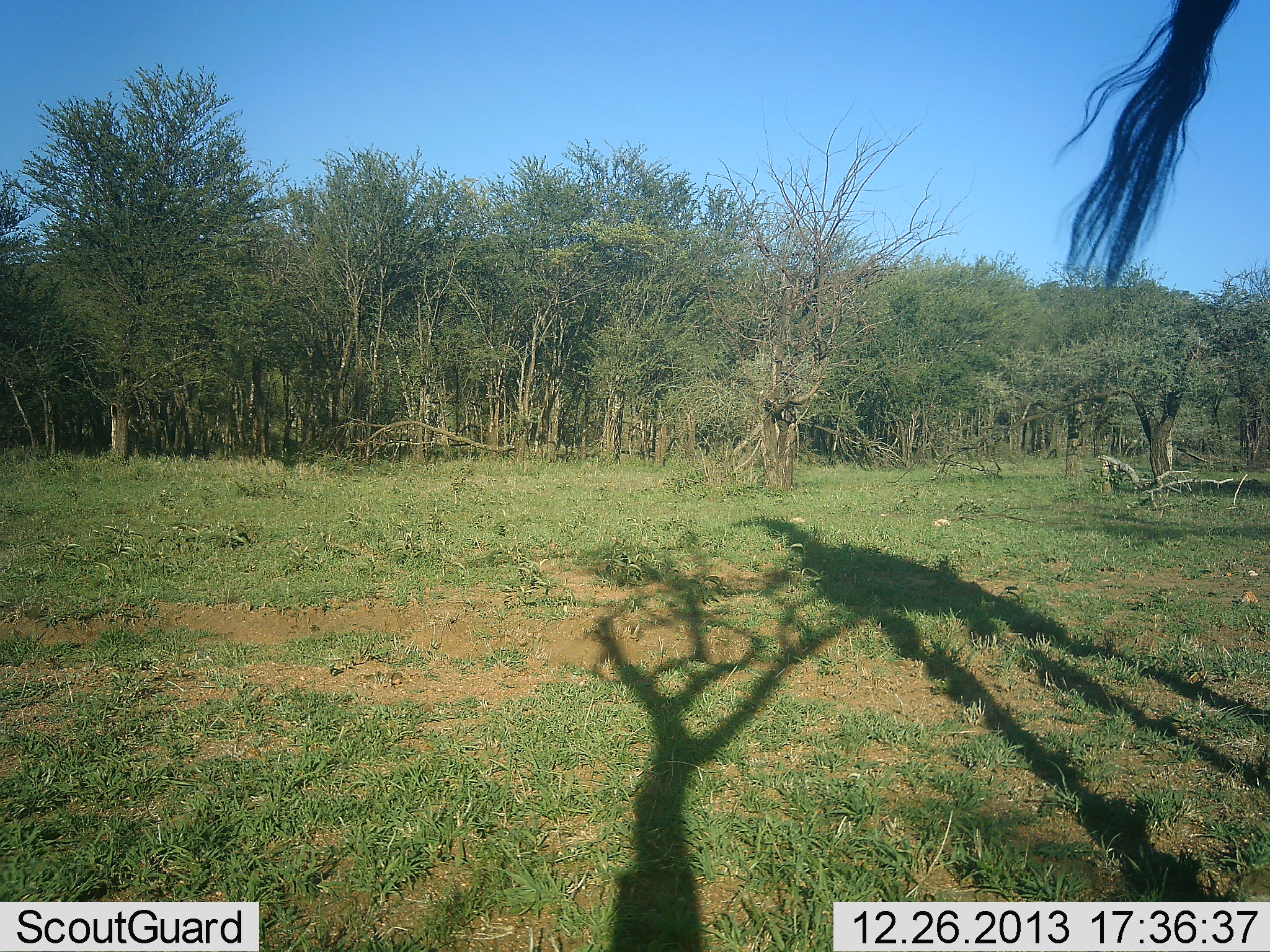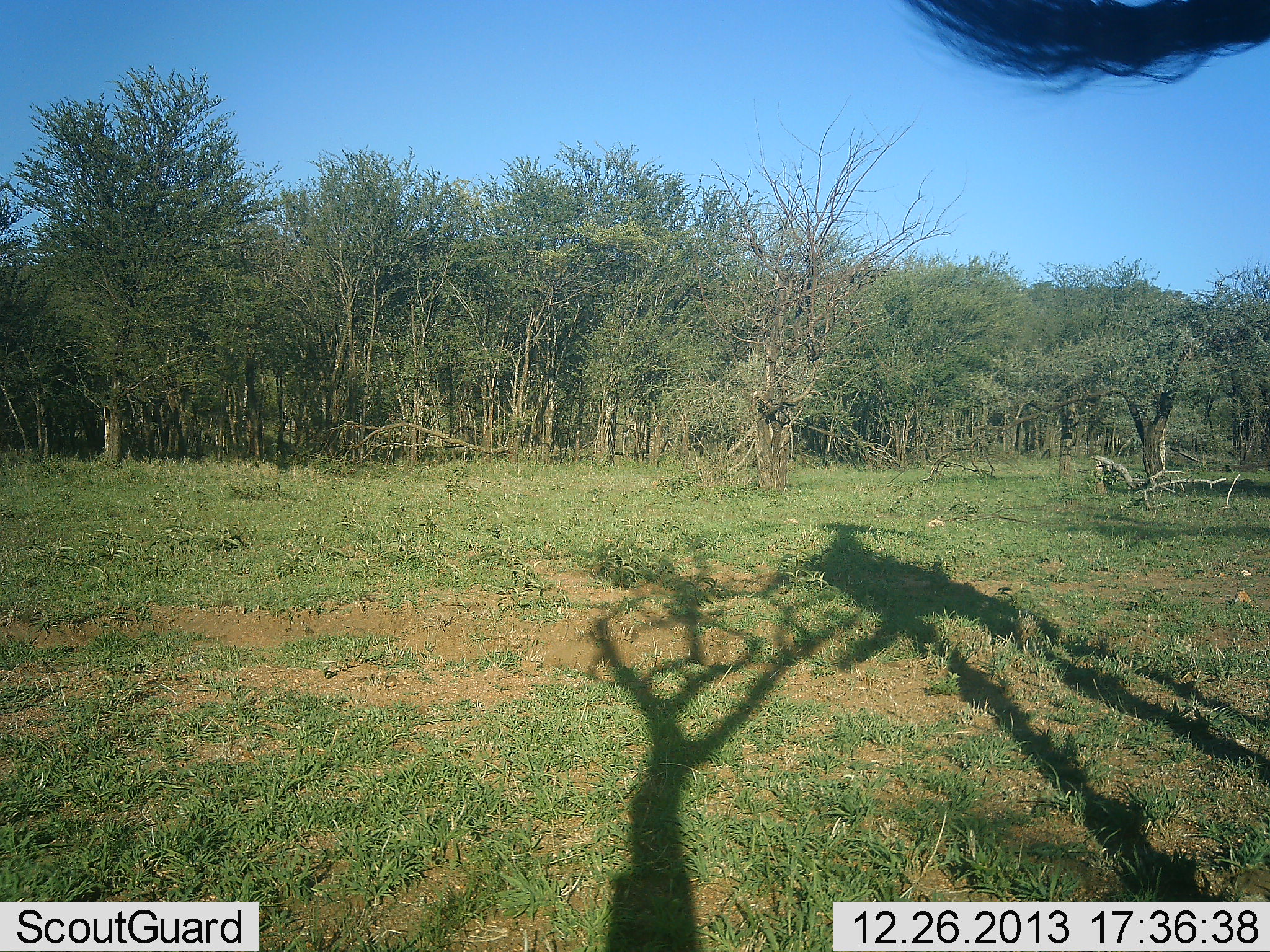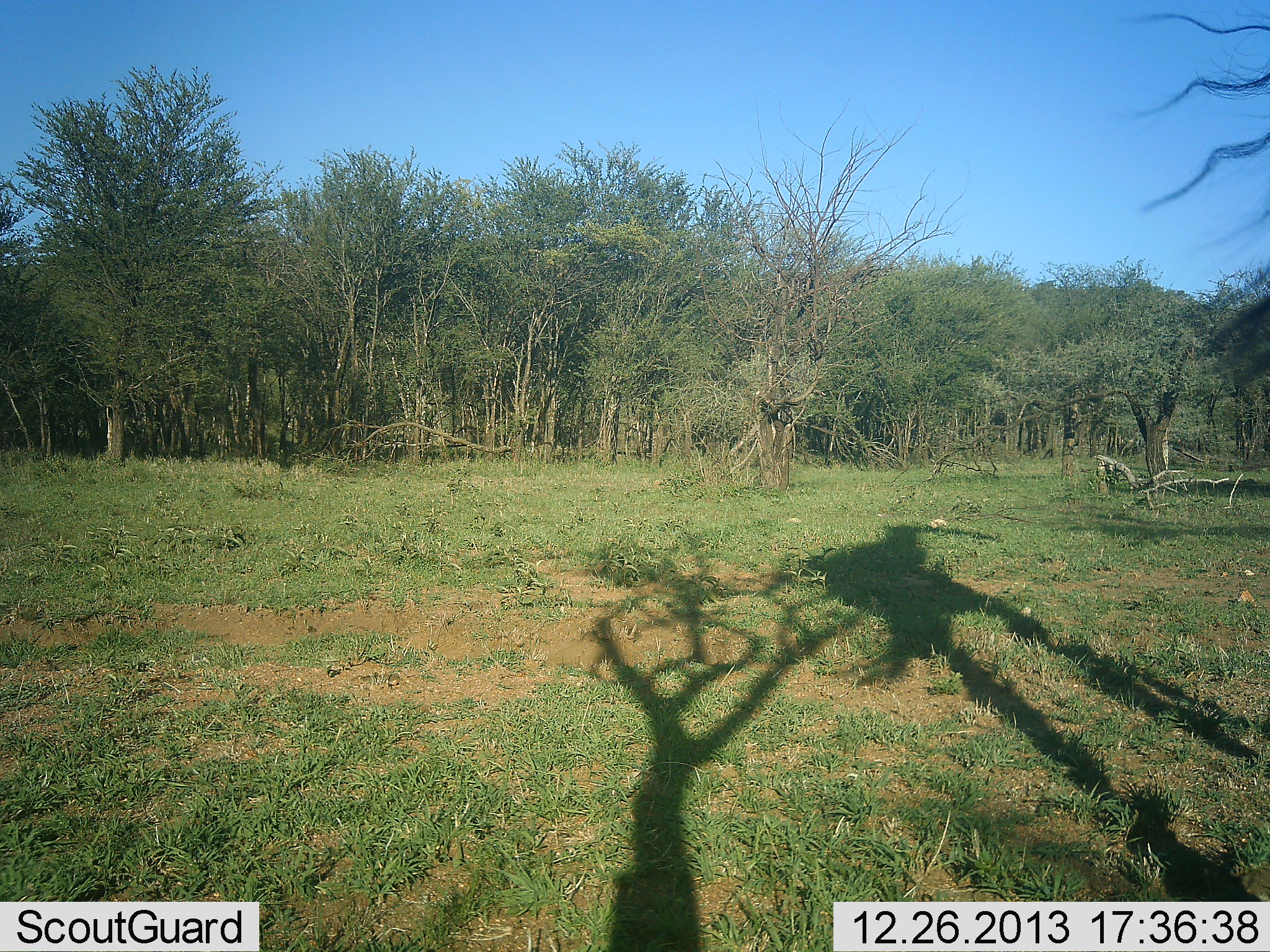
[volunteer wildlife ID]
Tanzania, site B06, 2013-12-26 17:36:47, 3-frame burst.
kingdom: Animalia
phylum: Chordata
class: Mammalia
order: Artiodactyla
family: Giraffidae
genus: Giraffa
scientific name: Giraffa camelopardalis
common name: giraffe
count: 1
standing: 78%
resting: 0%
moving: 11%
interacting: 0%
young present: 0%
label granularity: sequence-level